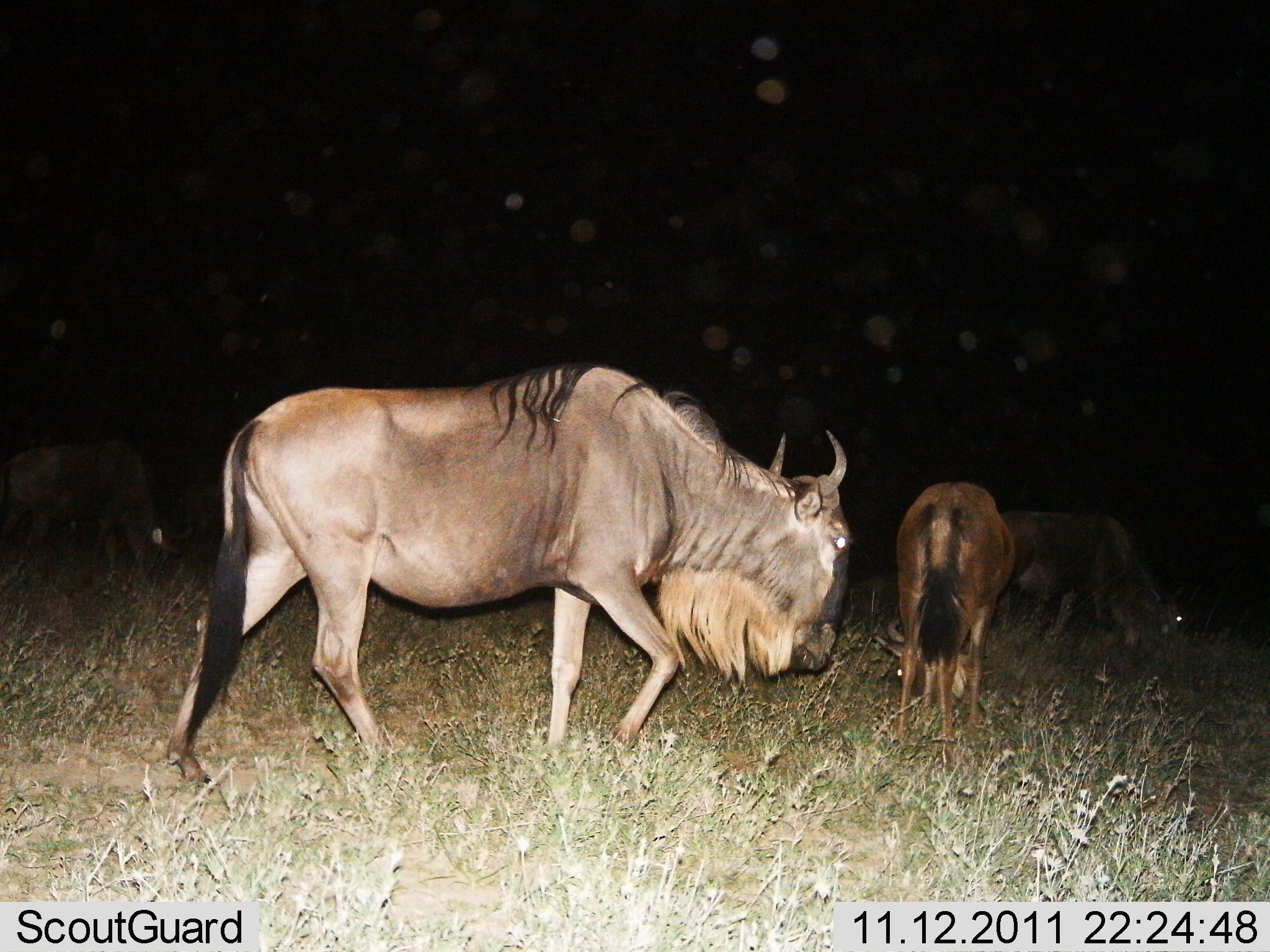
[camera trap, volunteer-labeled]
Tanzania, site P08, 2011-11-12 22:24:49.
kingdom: Animalia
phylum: Chordata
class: Mammalia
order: Artiodactyla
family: Bovidae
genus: Connochaetes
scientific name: Connochaetes taurinus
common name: blue wildebeest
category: wildebeest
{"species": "wildebeest (blue wildebeest) (Connochaetes taurinus)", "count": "4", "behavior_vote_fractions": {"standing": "50%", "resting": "8%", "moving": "67%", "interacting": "0%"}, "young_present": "0%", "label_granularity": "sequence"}